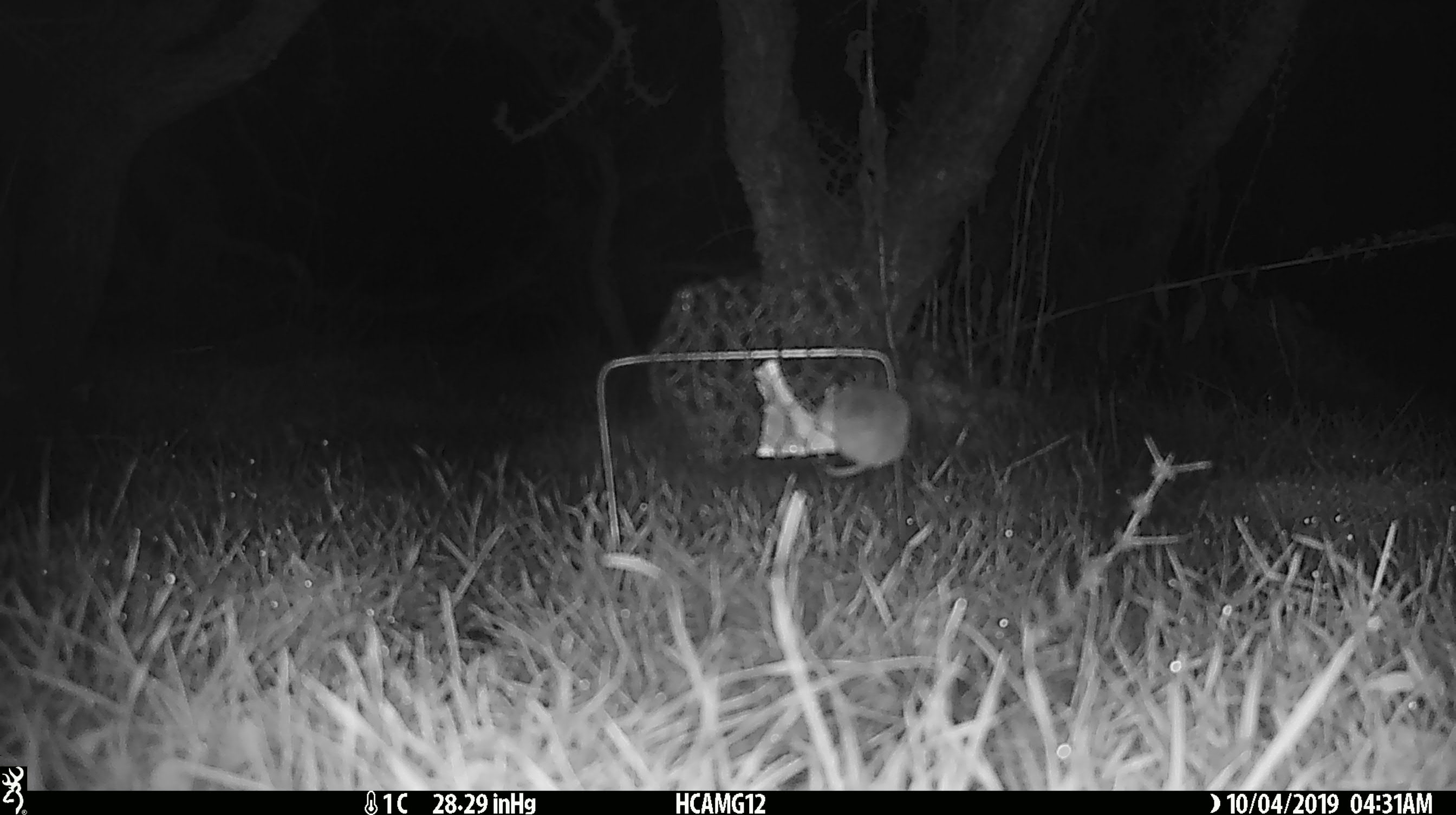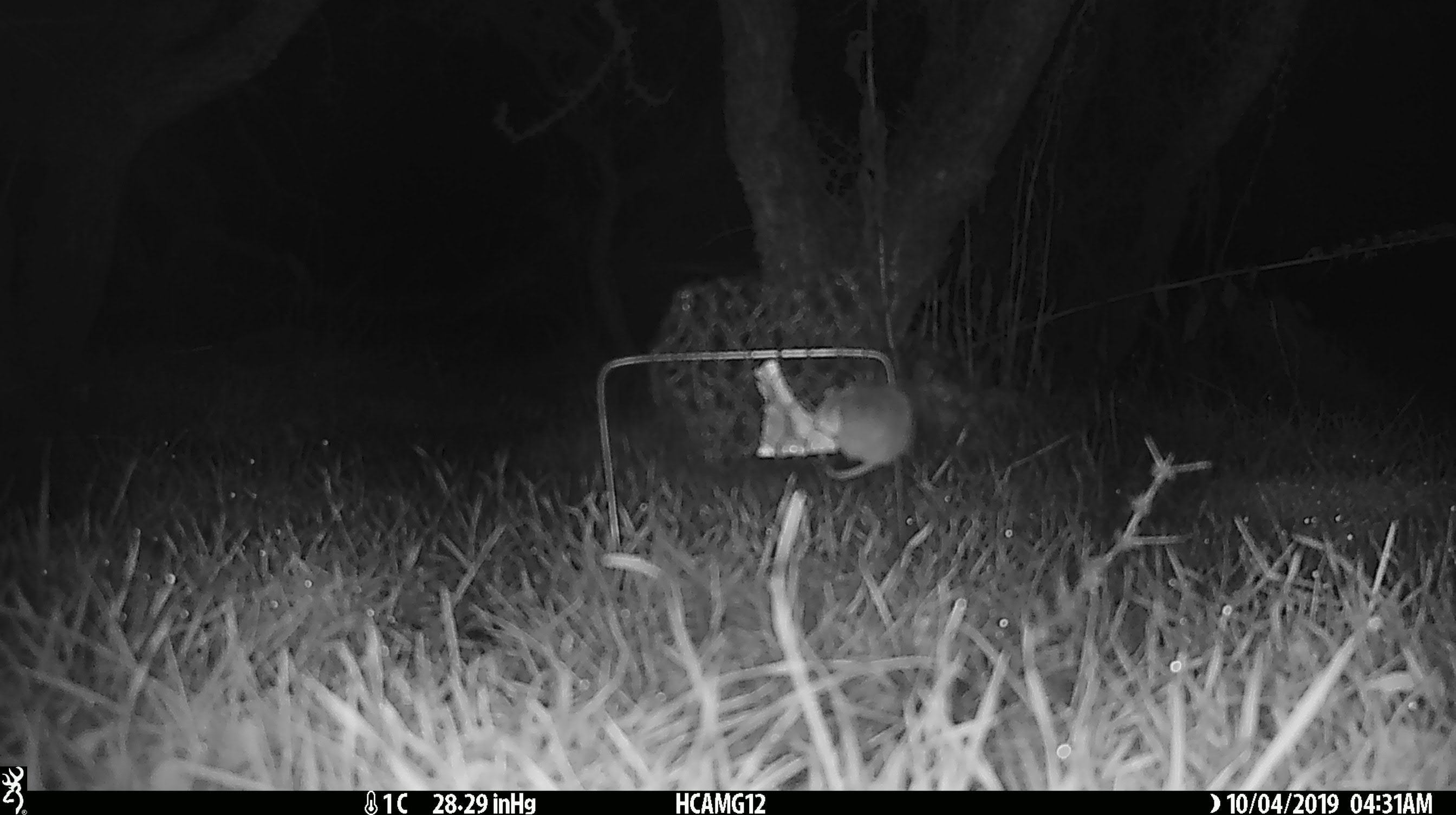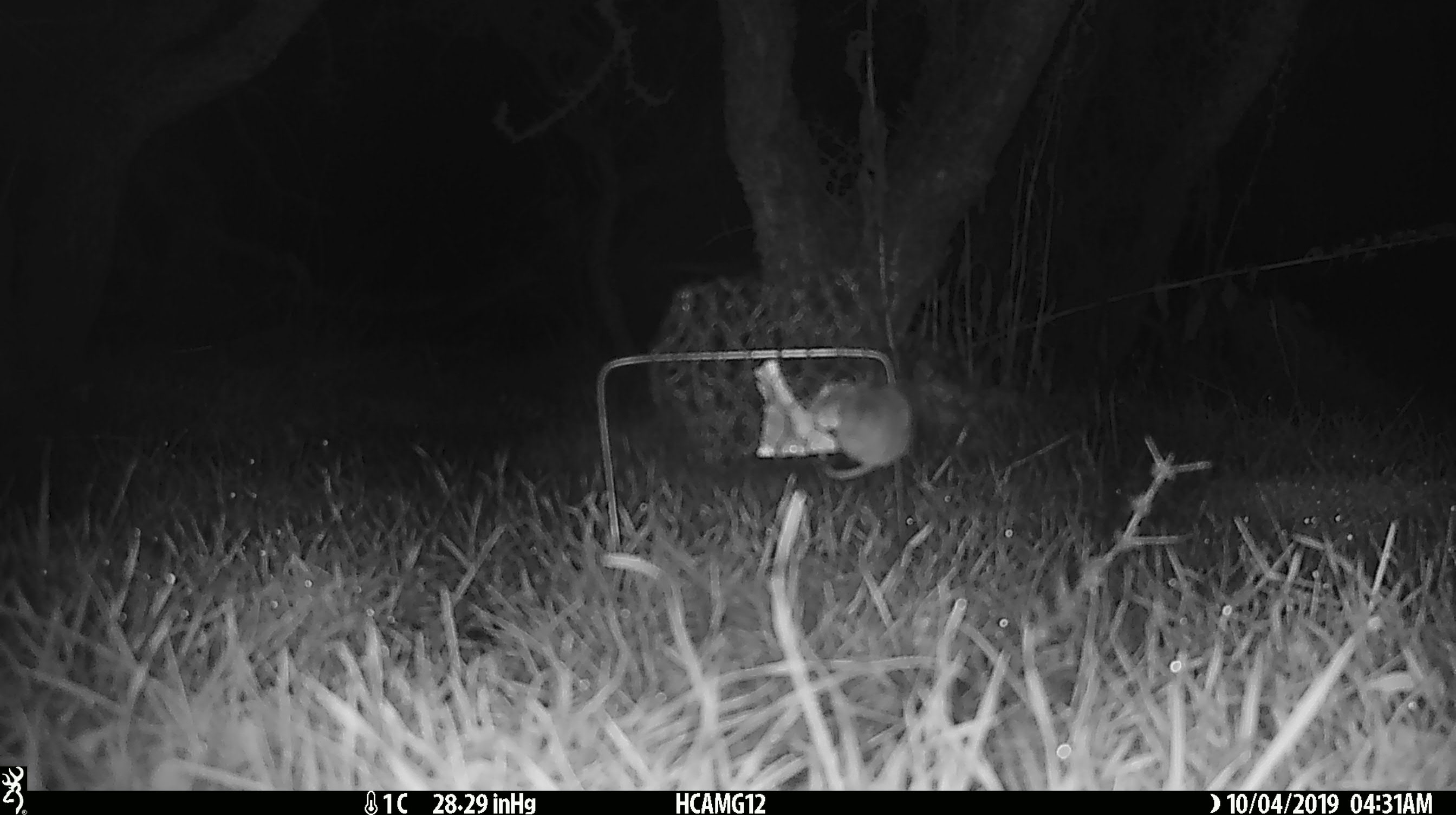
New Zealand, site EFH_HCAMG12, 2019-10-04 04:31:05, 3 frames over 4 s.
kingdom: Animalia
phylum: Chordata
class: Mammalia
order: Rodentia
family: Muridae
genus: Mus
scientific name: Mus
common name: mouse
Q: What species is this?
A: Mouse (Mus).